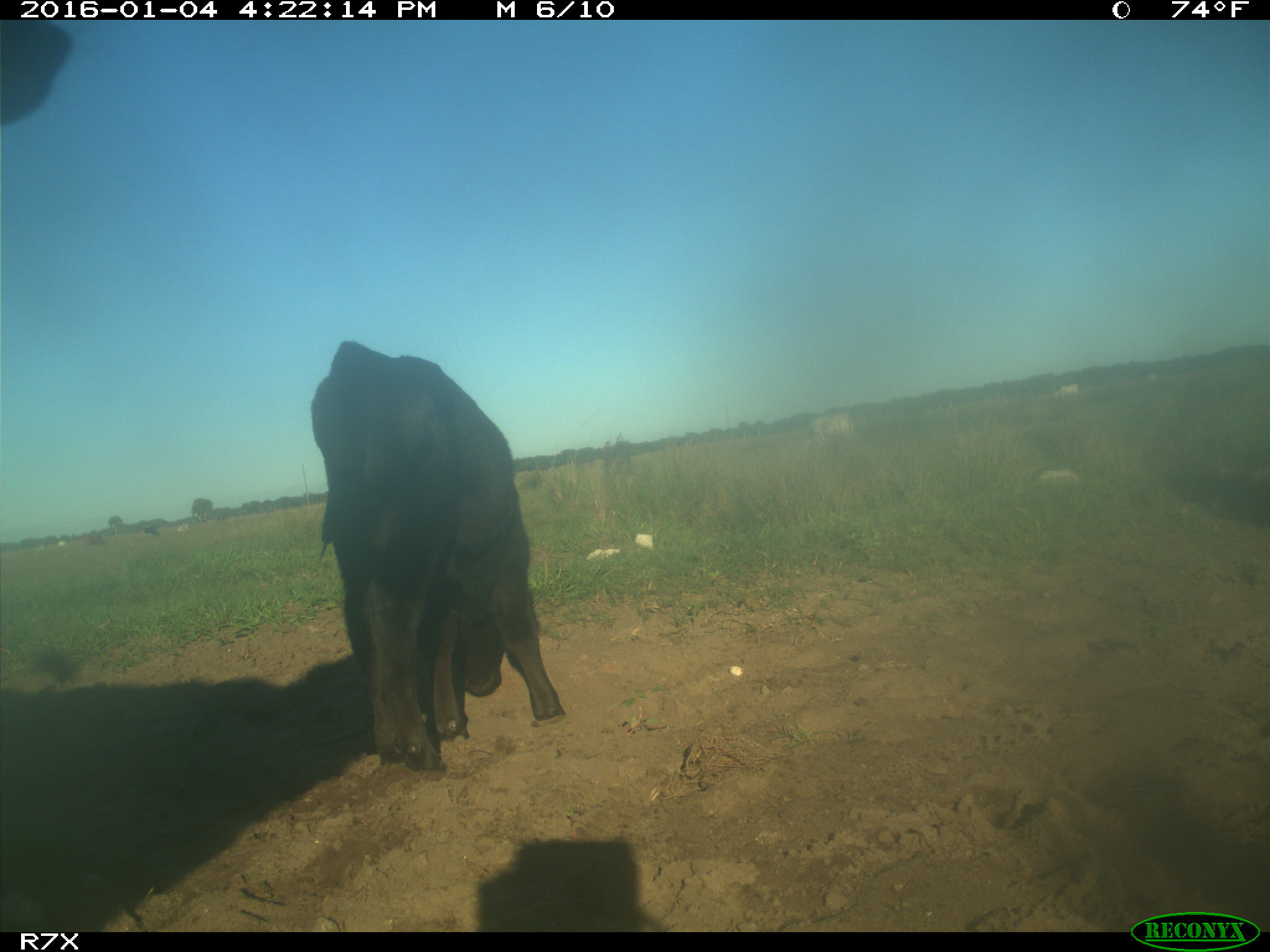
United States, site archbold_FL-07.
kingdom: Animalia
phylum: Chordata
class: Mammalia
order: Artiodactyla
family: Bovidae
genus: Bos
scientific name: Bos taurus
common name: domestic cow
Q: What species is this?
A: Bos taurus (domestic cow).